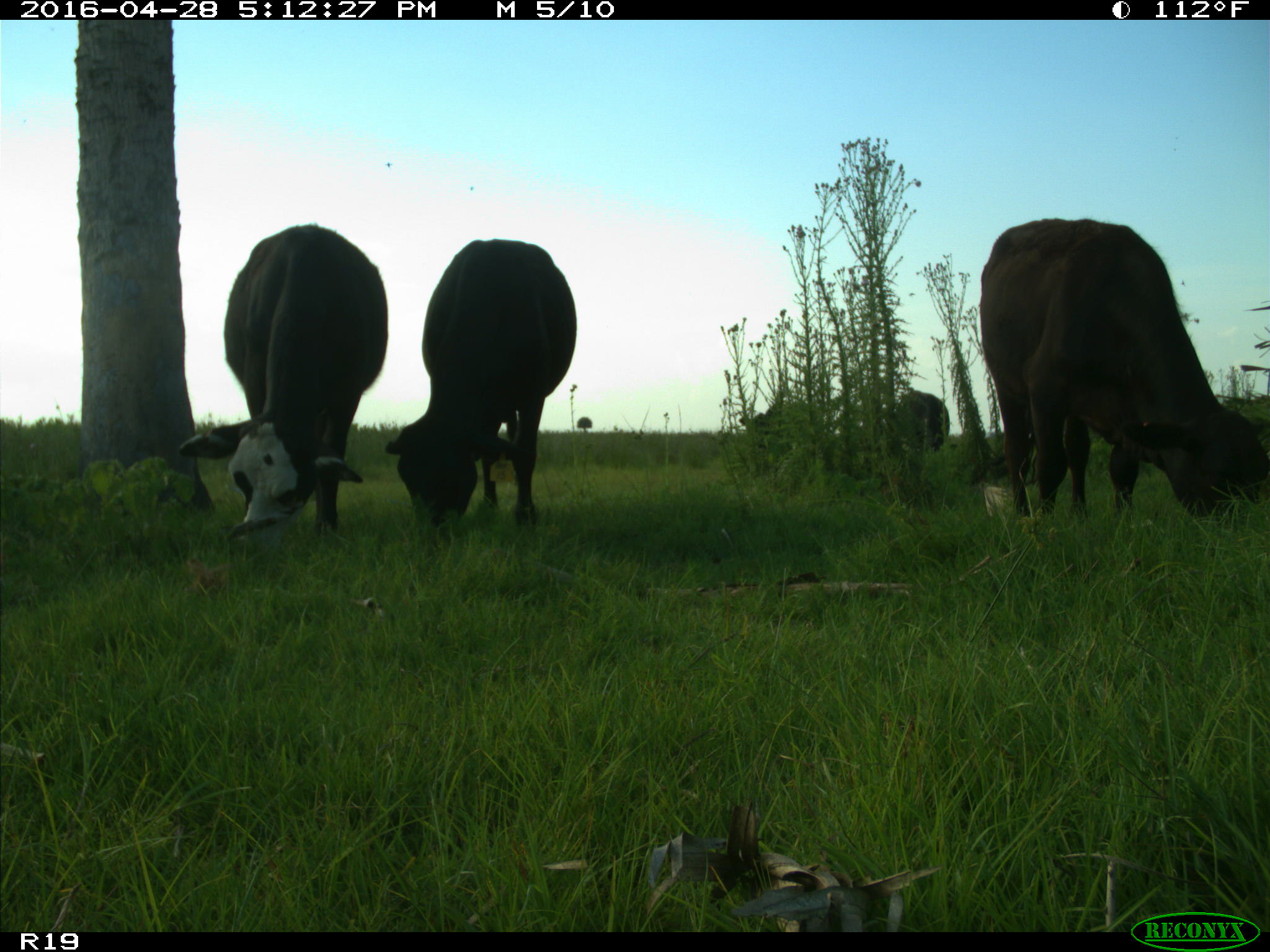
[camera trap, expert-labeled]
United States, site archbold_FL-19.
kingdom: Animalia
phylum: Chordata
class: Mammalia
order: Artiodactyla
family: Bovidae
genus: Bos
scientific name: Bos taurus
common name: domestic cow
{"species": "Bos taurus (domestic cow)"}